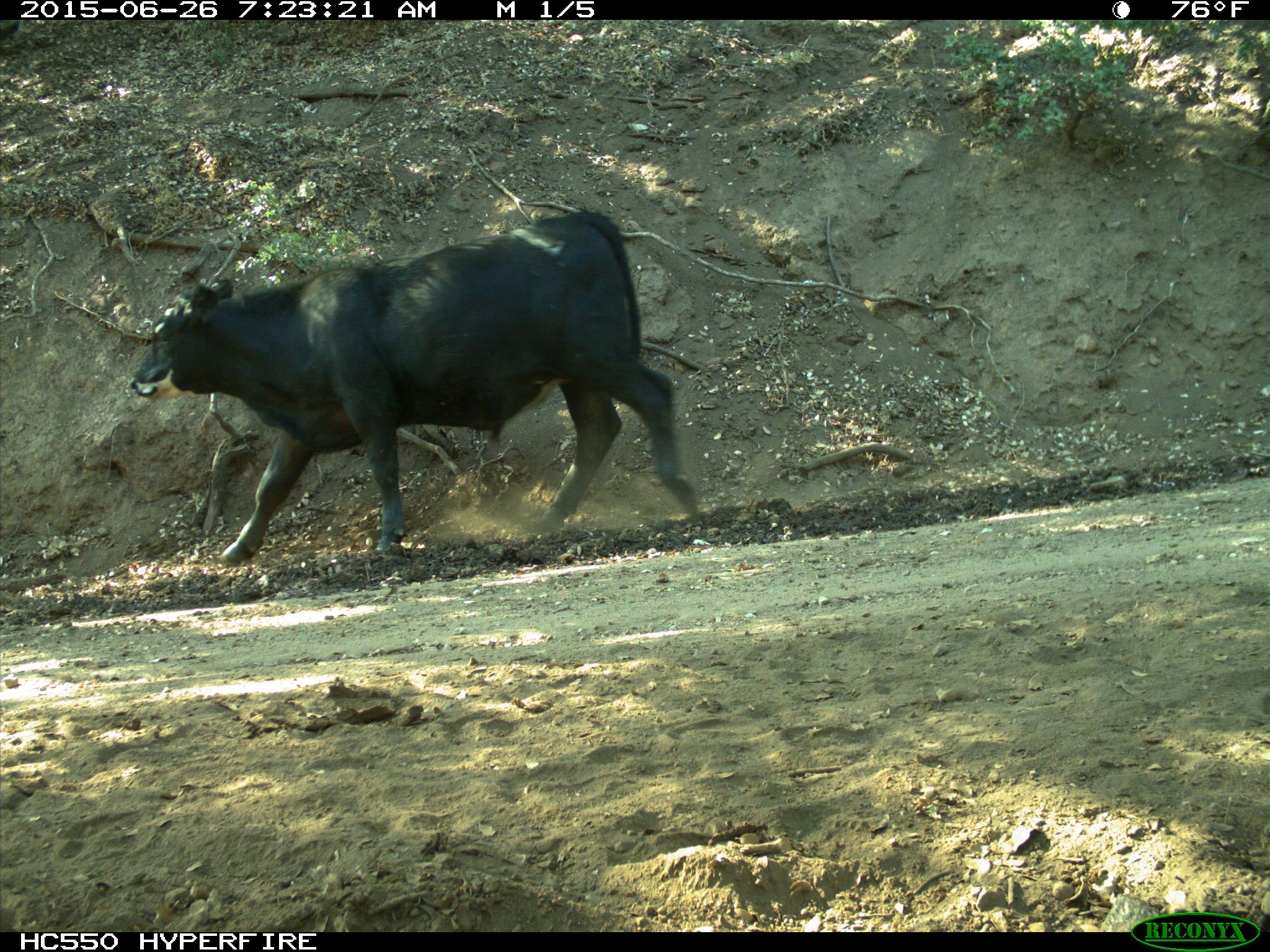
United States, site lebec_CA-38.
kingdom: Animalia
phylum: Chordata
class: Mammalia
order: Artiodactyla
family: Bovidae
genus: Bos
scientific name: Bos taurus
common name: domestic cow